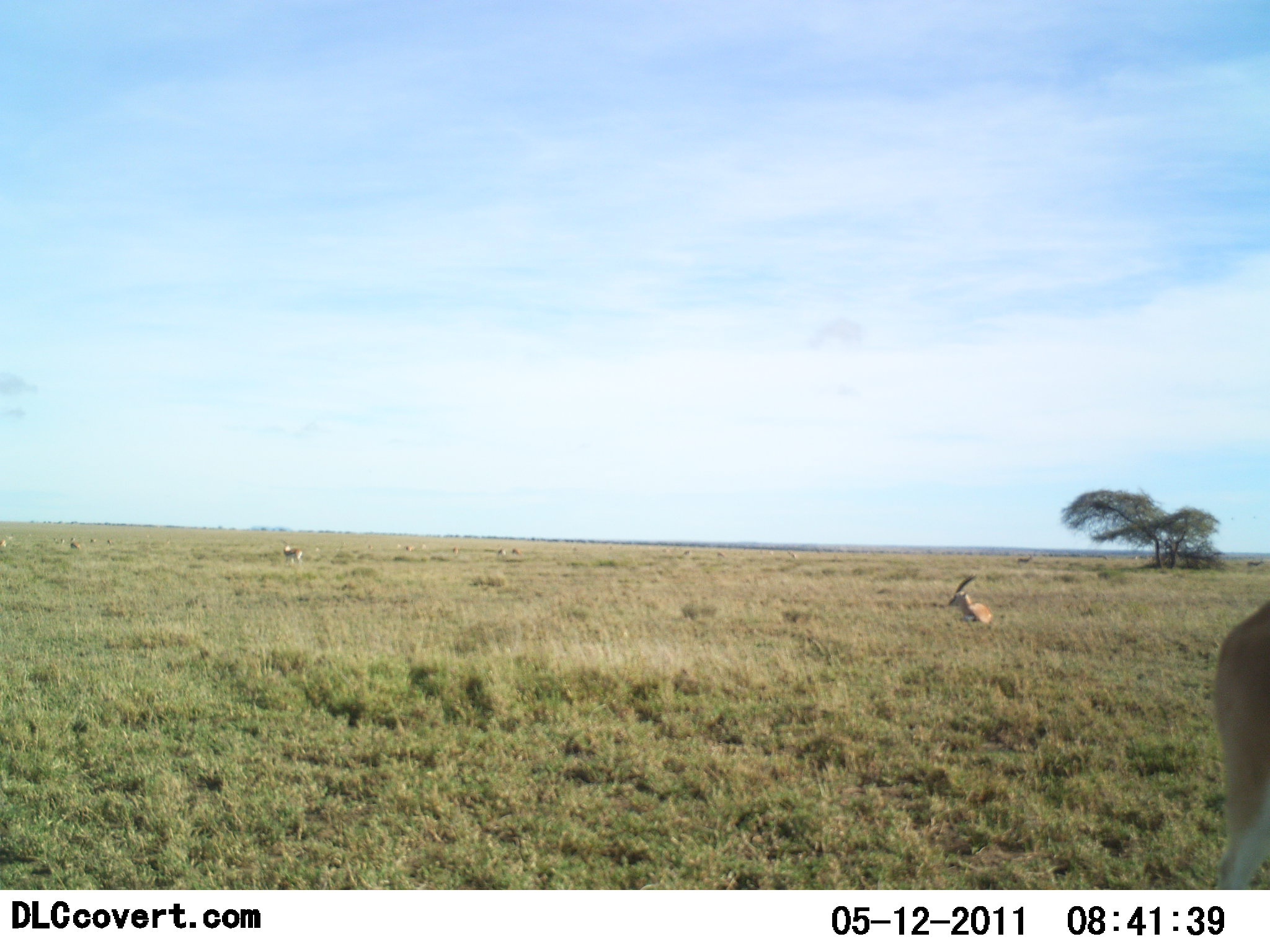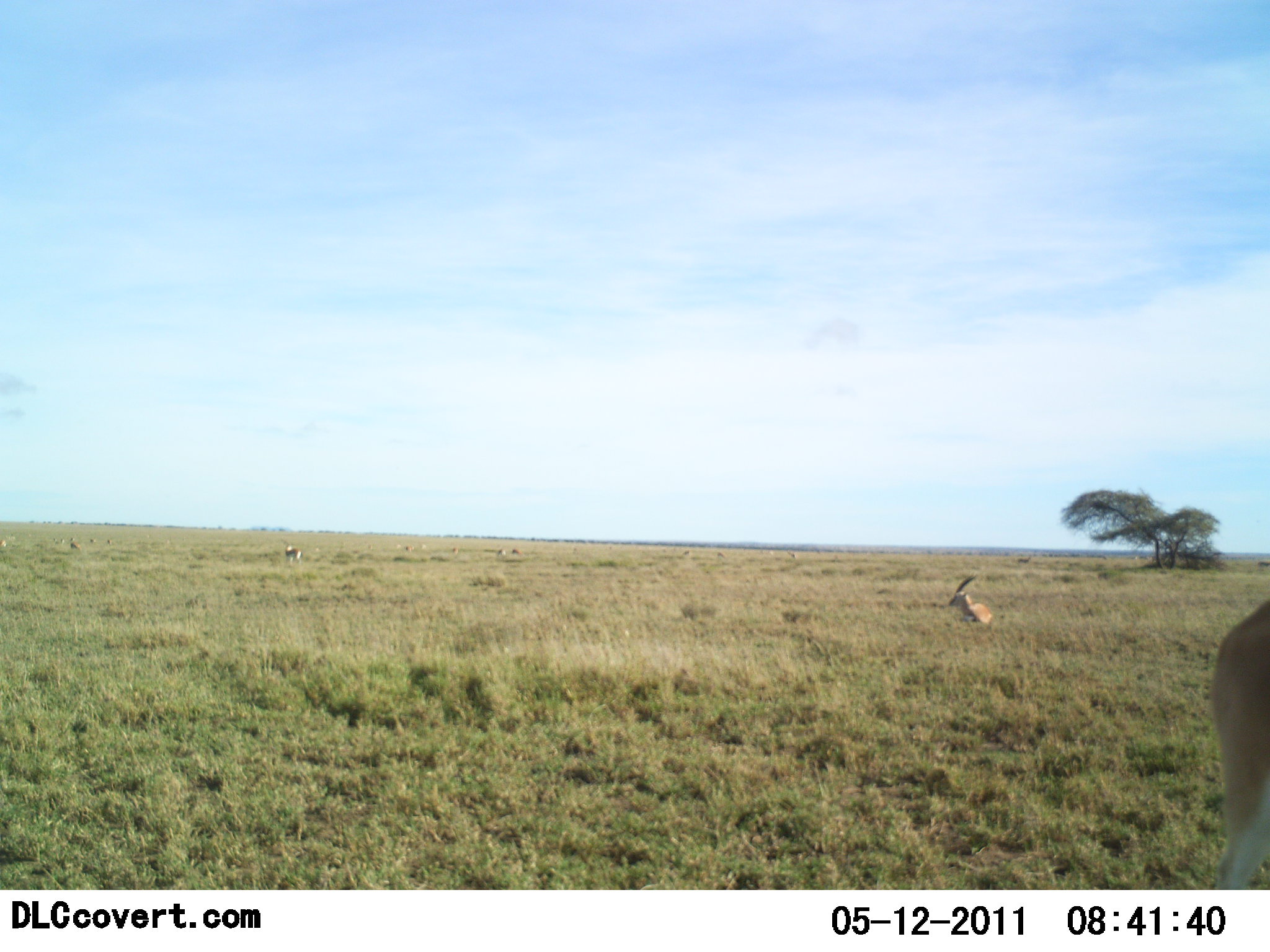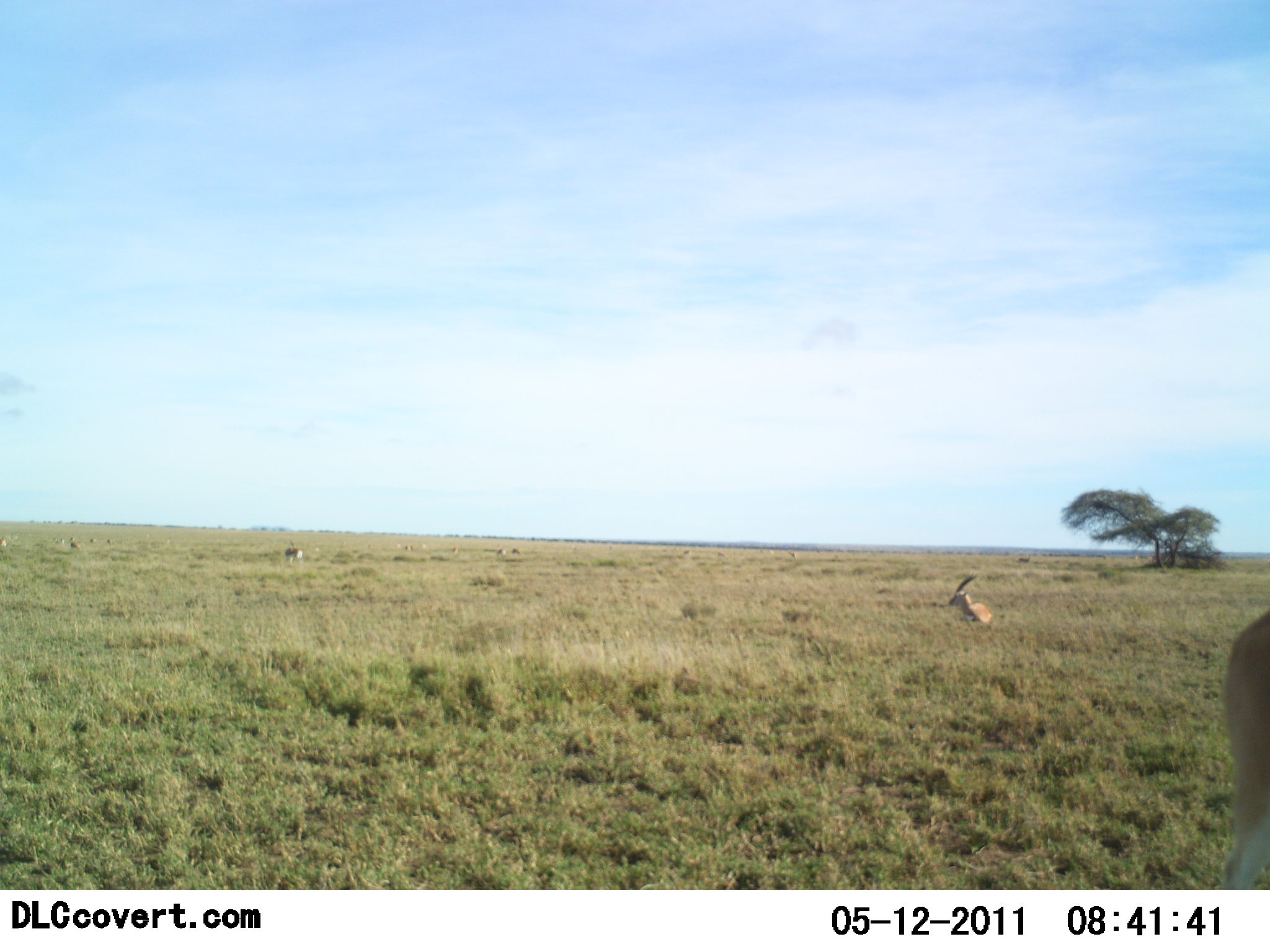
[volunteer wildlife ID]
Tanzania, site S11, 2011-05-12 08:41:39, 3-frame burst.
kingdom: Animalia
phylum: Chordata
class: Mammalia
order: Artiodactyla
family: Bovidae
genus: Nanger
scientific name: Nanger granti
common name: grant's gazelle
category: gazellegrants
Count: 6.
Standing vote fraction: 77%.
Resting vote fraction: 85%.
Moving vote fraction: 8%.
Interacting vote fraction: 0%.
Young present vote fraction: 0%.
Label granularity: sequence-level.